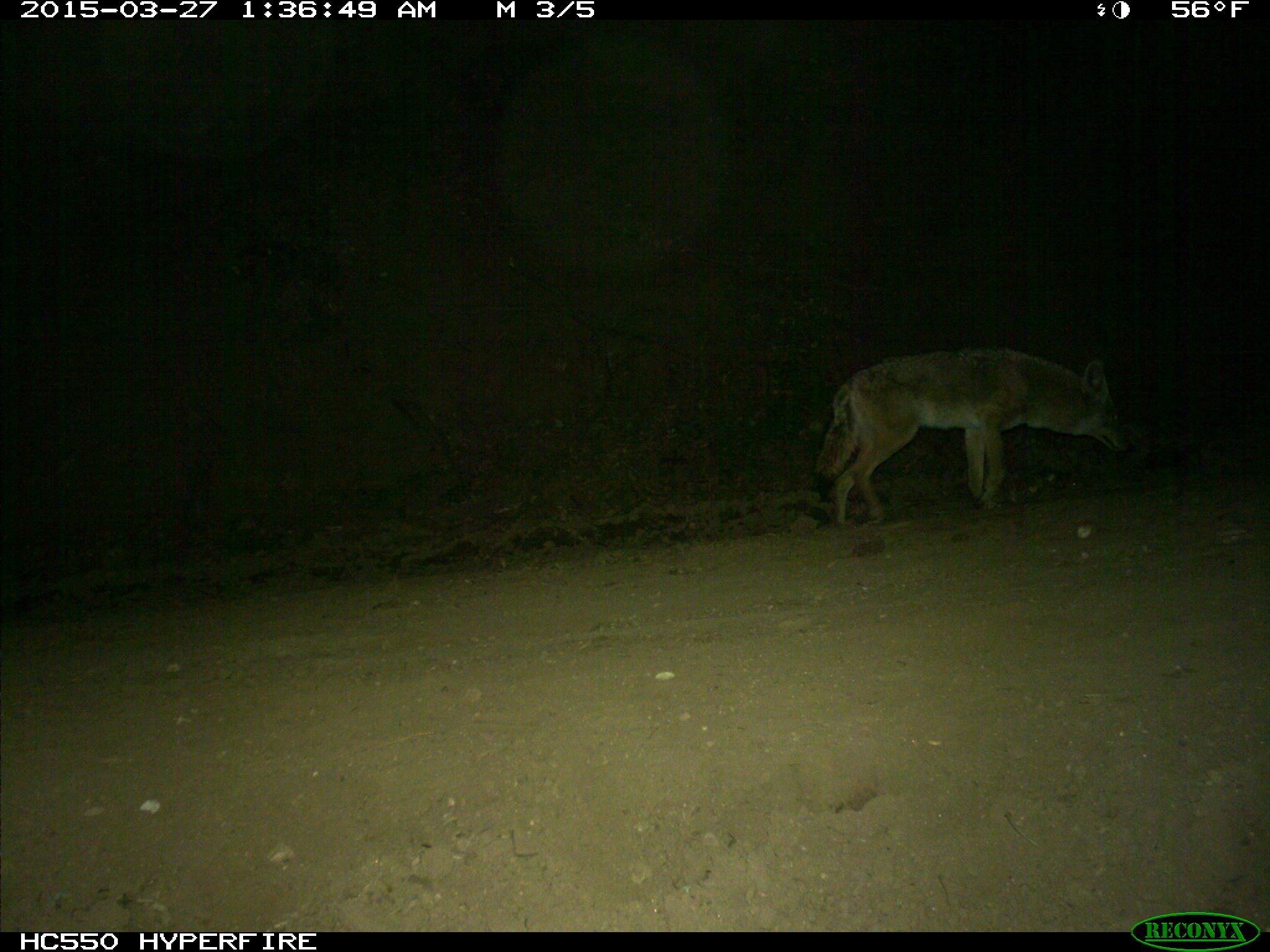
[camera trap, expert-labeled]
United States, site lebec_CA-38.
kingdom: Animalia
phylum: Chordata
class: Mammalia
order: Carnivora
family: Canidae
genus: Canis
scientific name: Canis latrans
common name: coyote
Canis latrans (coyote).